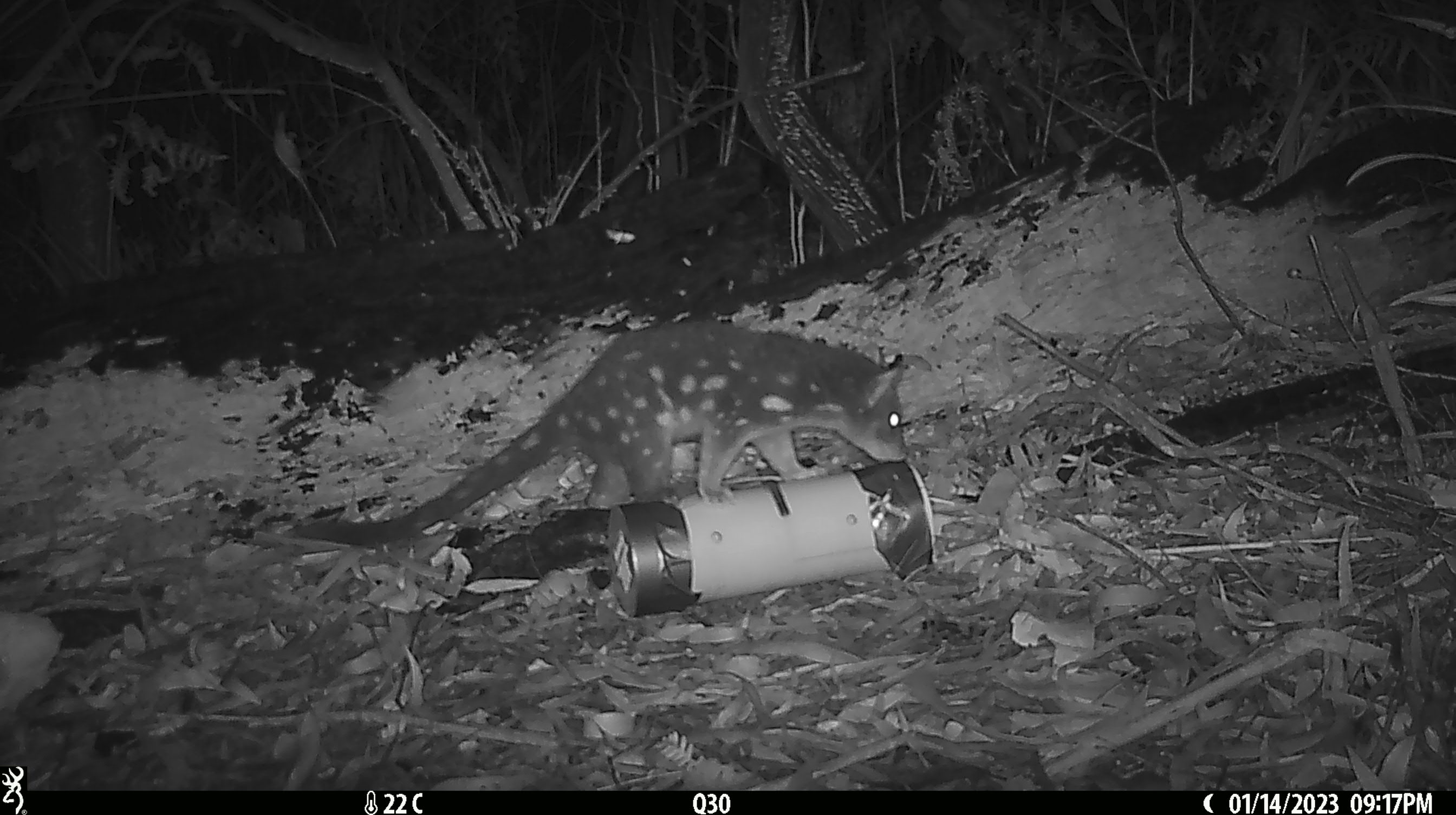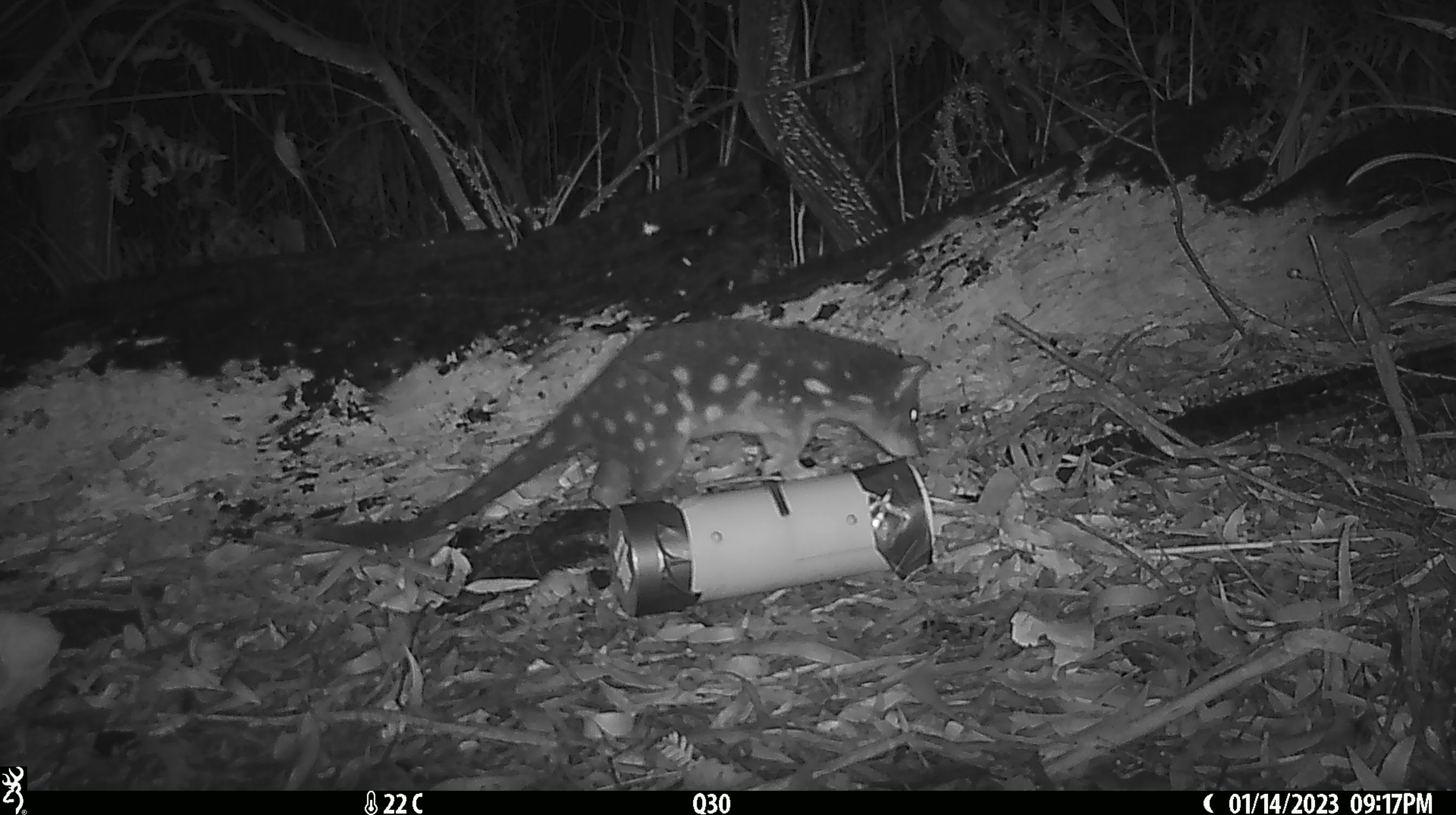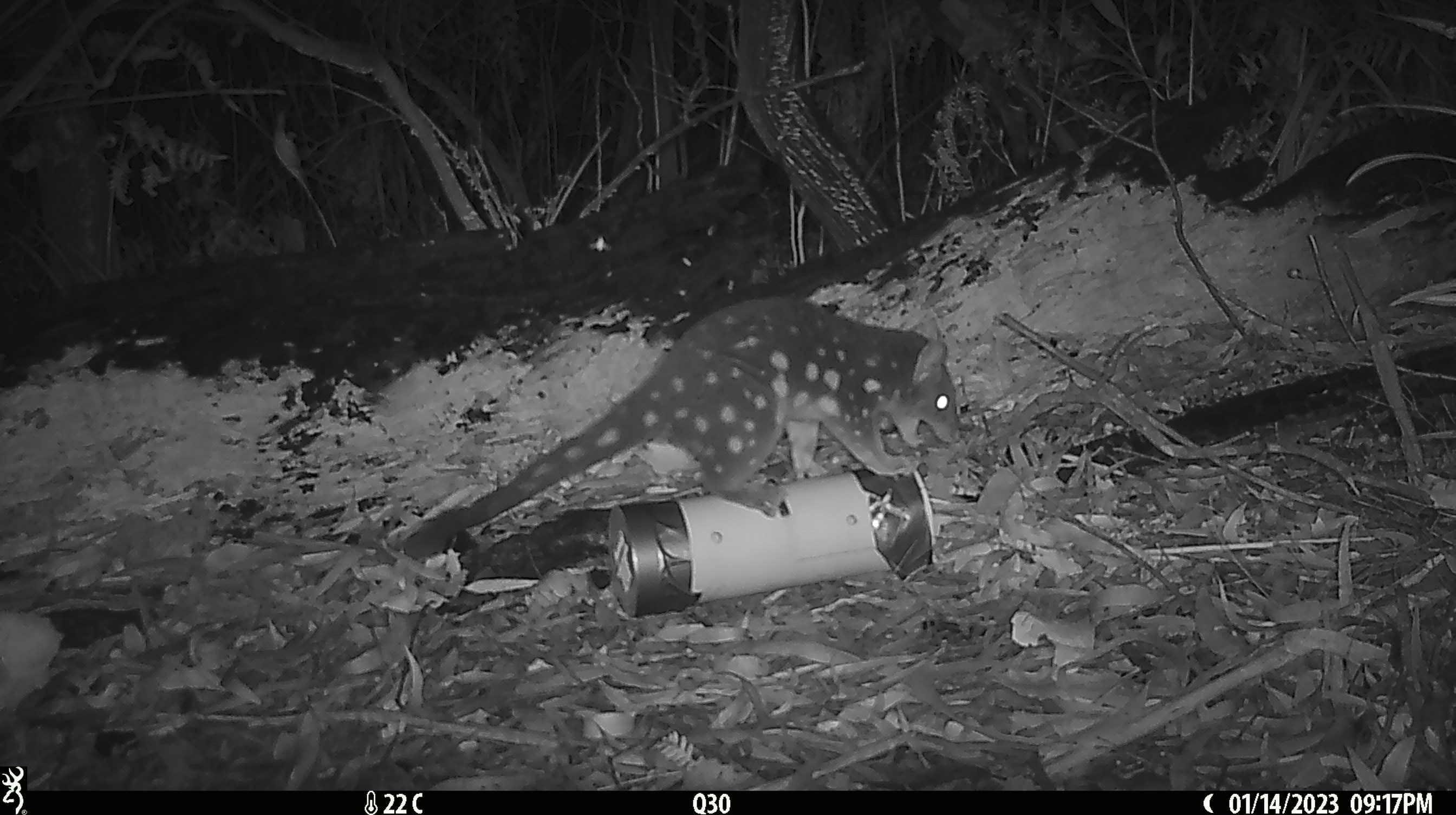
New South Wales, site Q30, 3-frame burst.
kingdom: Animalia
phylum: Chordata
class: Mammalia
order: Dasyuromorphia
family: Dasyuridae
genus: Dasyurus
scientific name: Dasyurus maculatus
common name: spotted-tailed quoll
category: quoll